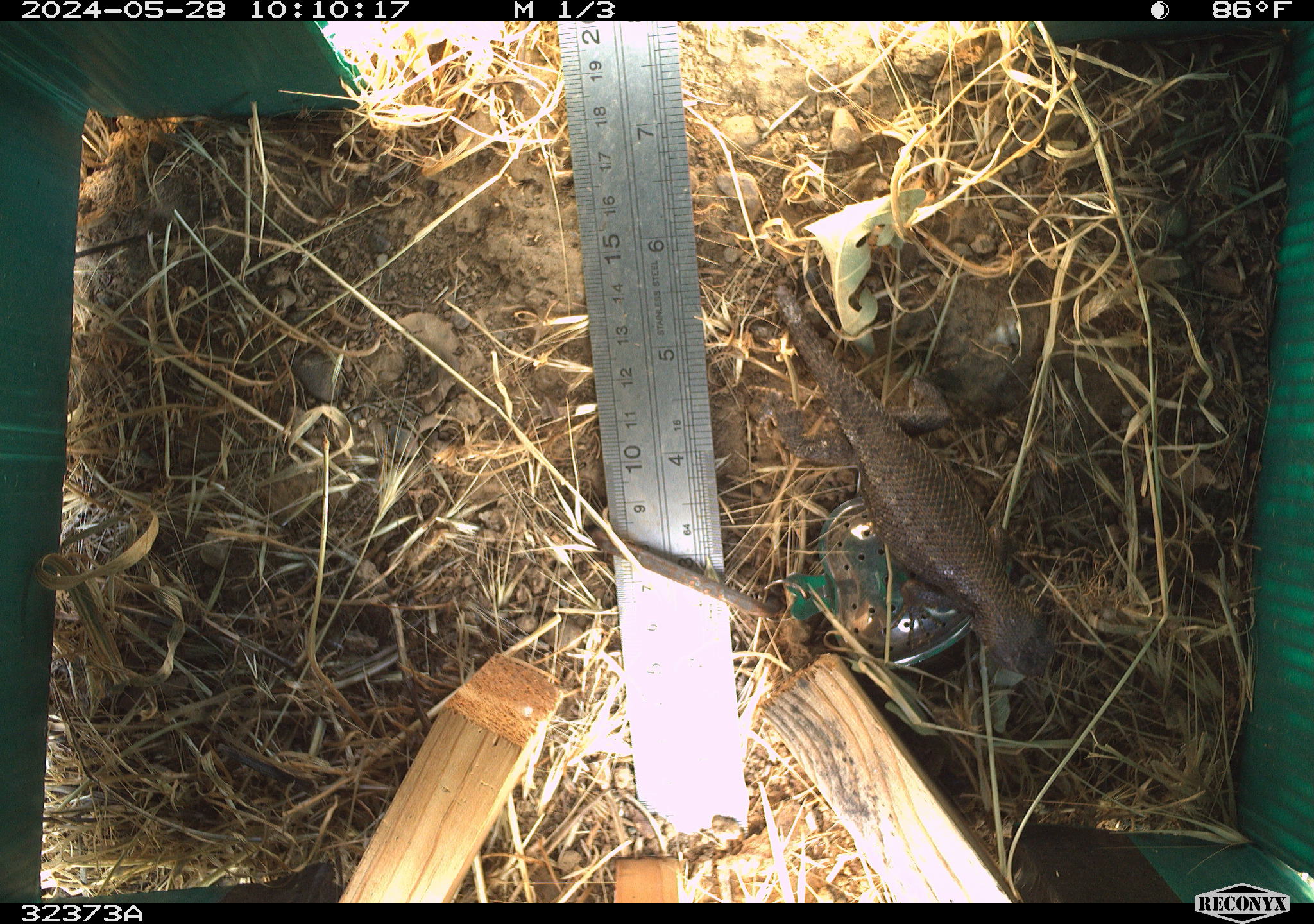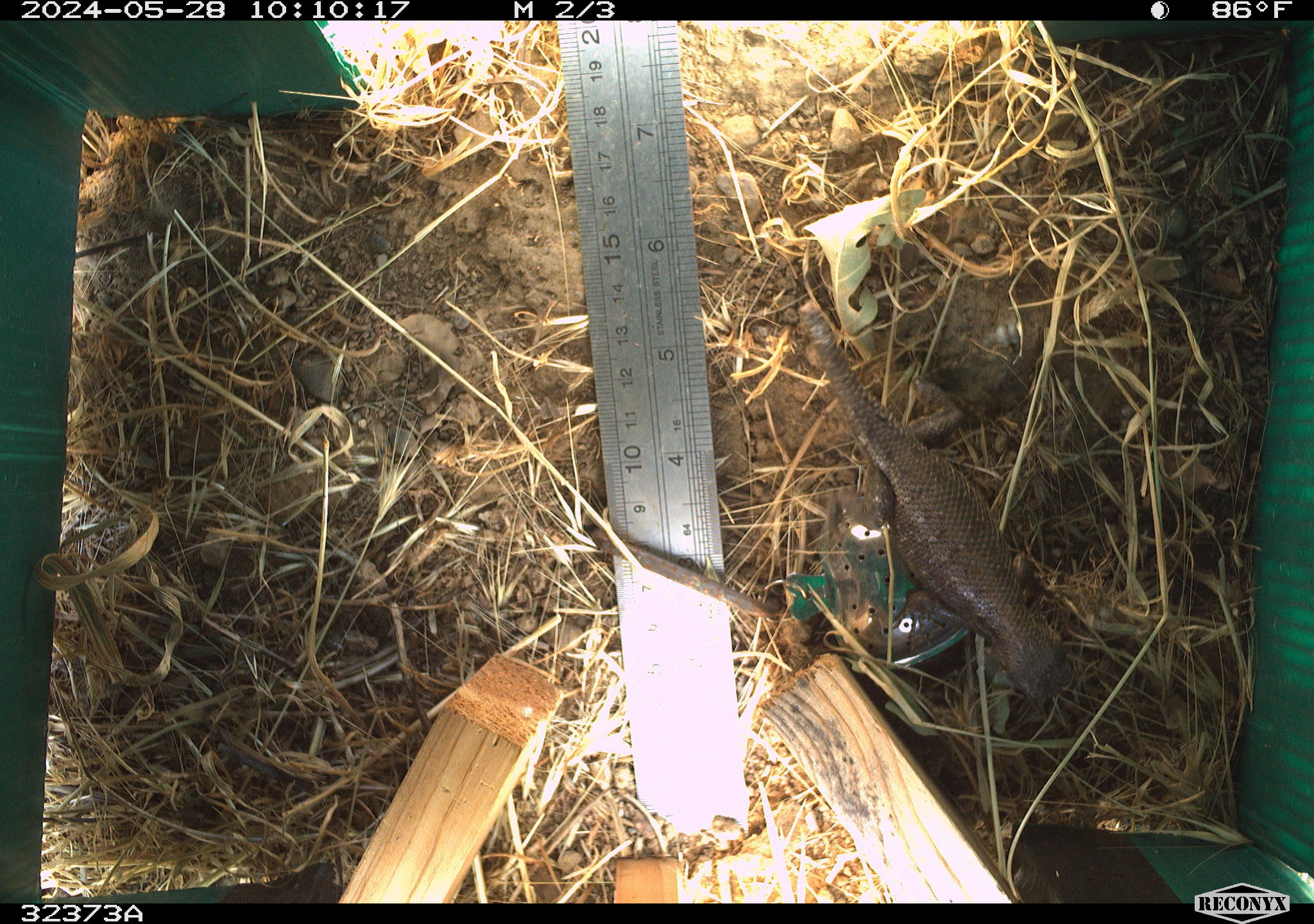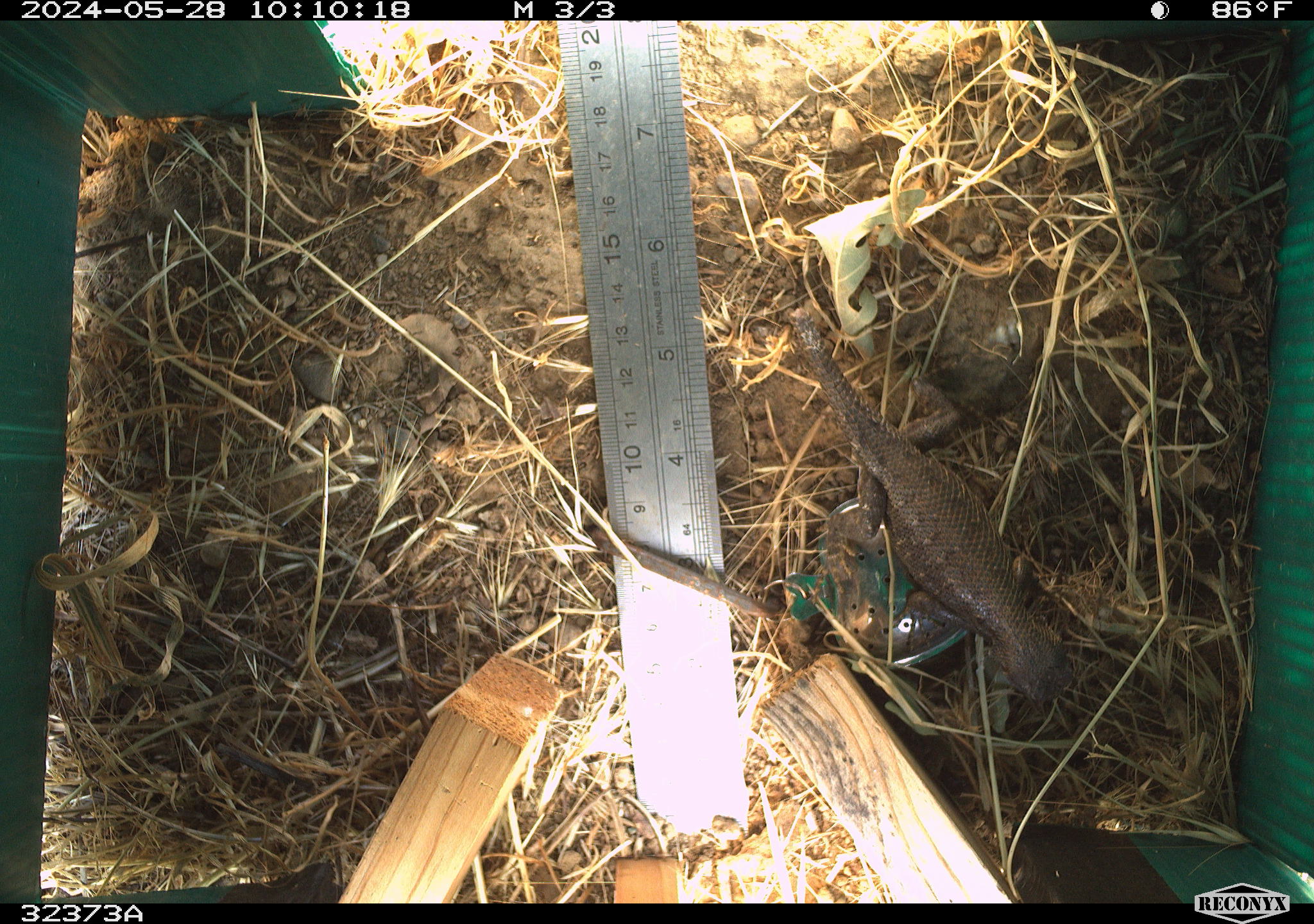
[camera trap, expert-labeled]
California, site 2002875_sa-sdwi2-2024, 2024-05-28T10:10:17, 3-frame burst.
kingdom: Animalia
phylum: Chordata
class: Reptilia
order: Squamata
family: Phrynosomatidae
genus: Sceloporus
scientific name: Sceloporus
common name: spiny lizards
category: sceloporus species